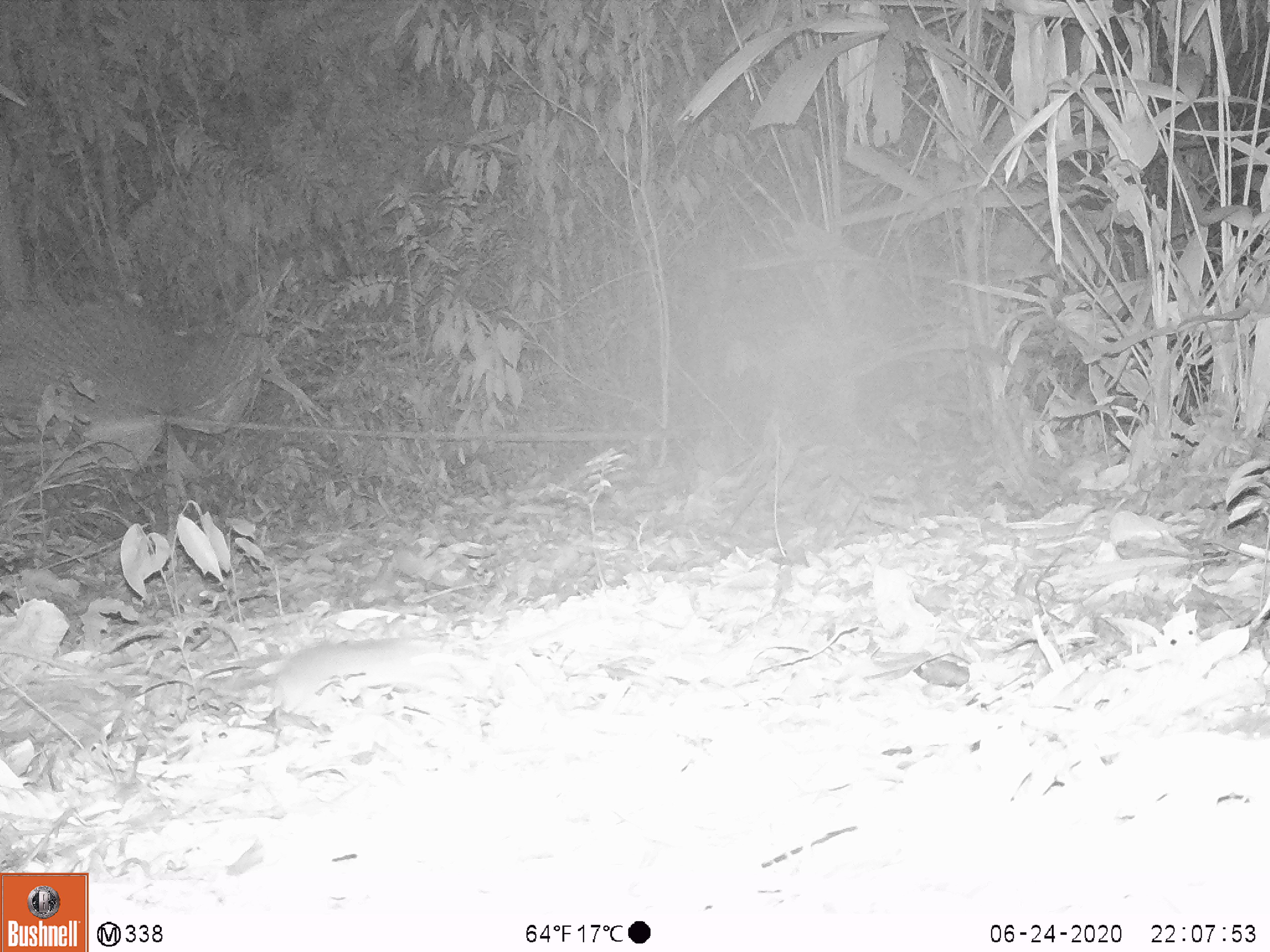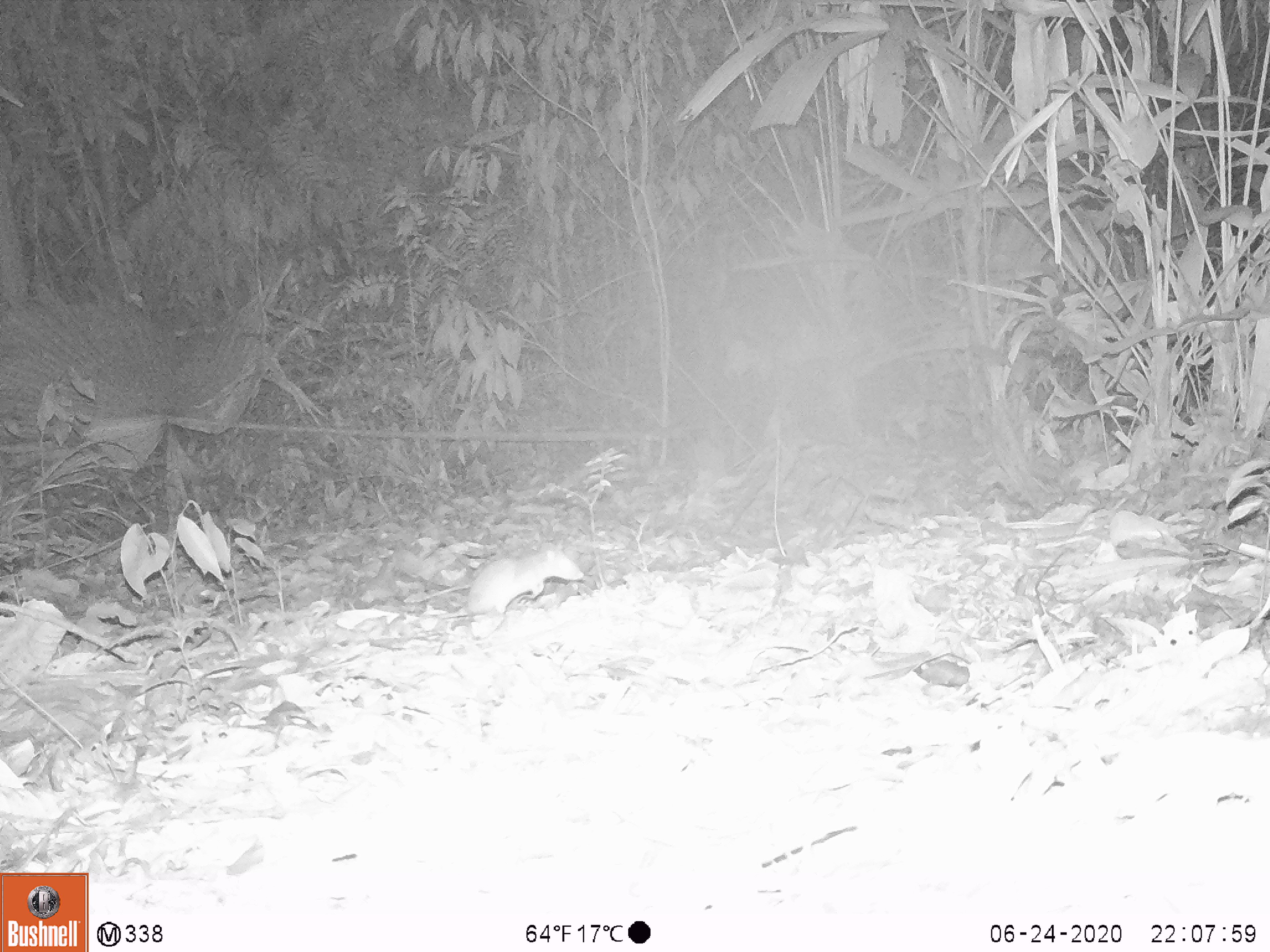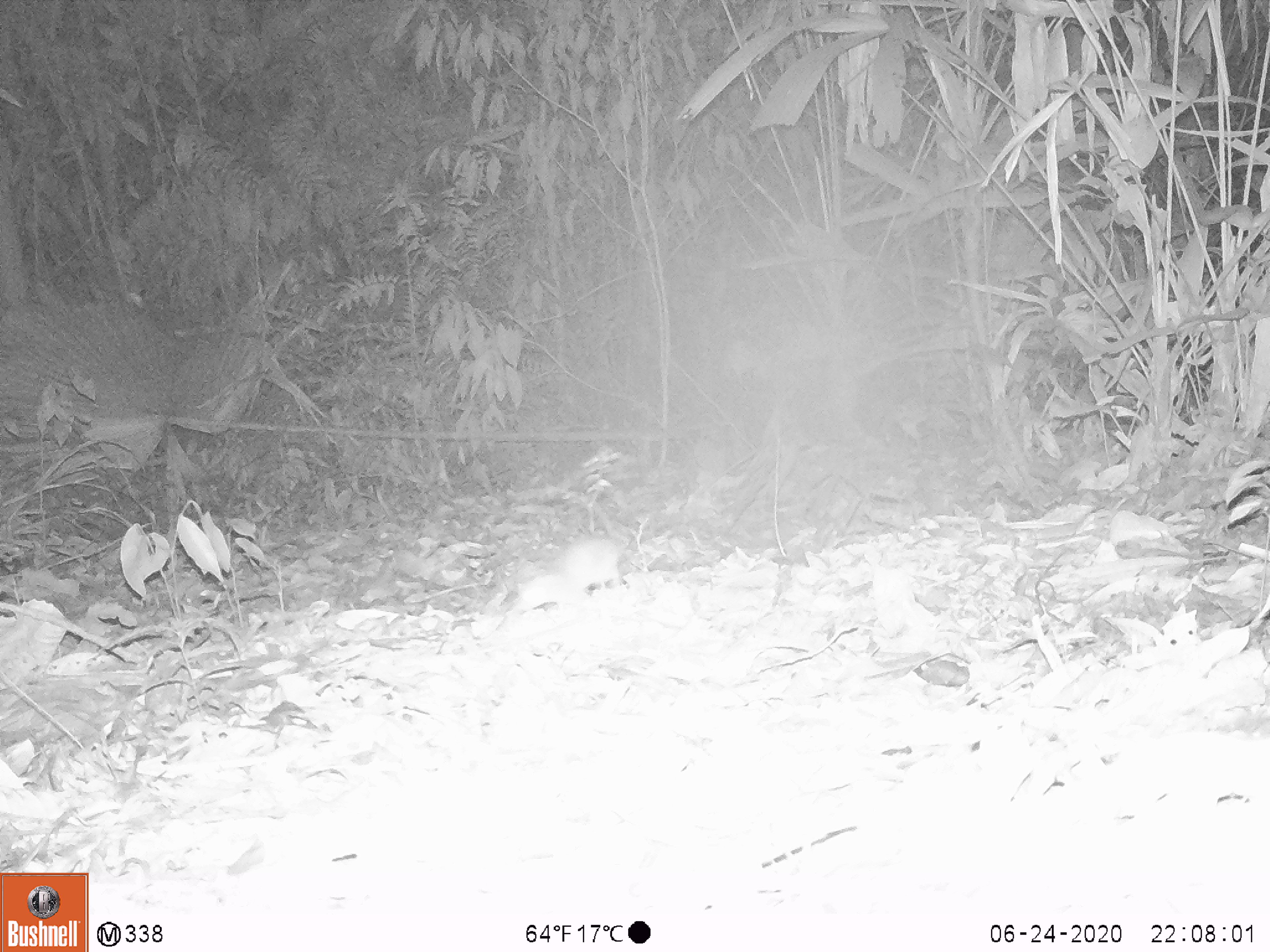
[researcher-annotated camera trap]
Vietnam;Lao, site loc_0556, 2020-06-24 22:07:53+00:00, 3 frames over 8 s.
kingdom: Animalia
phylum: Chordata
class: Mammalia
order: Rodentia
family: Muridae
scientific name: Muridae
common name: old-world mice and rats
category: unidentified murid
Unidentified murid (old-world mice and rats) (Muridae). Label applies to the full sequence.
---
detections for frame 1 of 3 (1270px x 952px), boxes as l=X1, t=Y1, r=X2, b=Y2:
unidentified murid: l=231, t=637, r=464, b=712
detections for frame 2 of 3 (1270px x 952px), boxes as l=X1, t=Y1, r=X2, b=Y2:
unidentified murid: l=439, t=537, r=585, b=620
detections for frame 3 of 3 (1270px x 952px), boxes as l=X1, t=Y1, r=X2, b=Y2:
unidentified murid: l=507, t=492, r=624, b=616